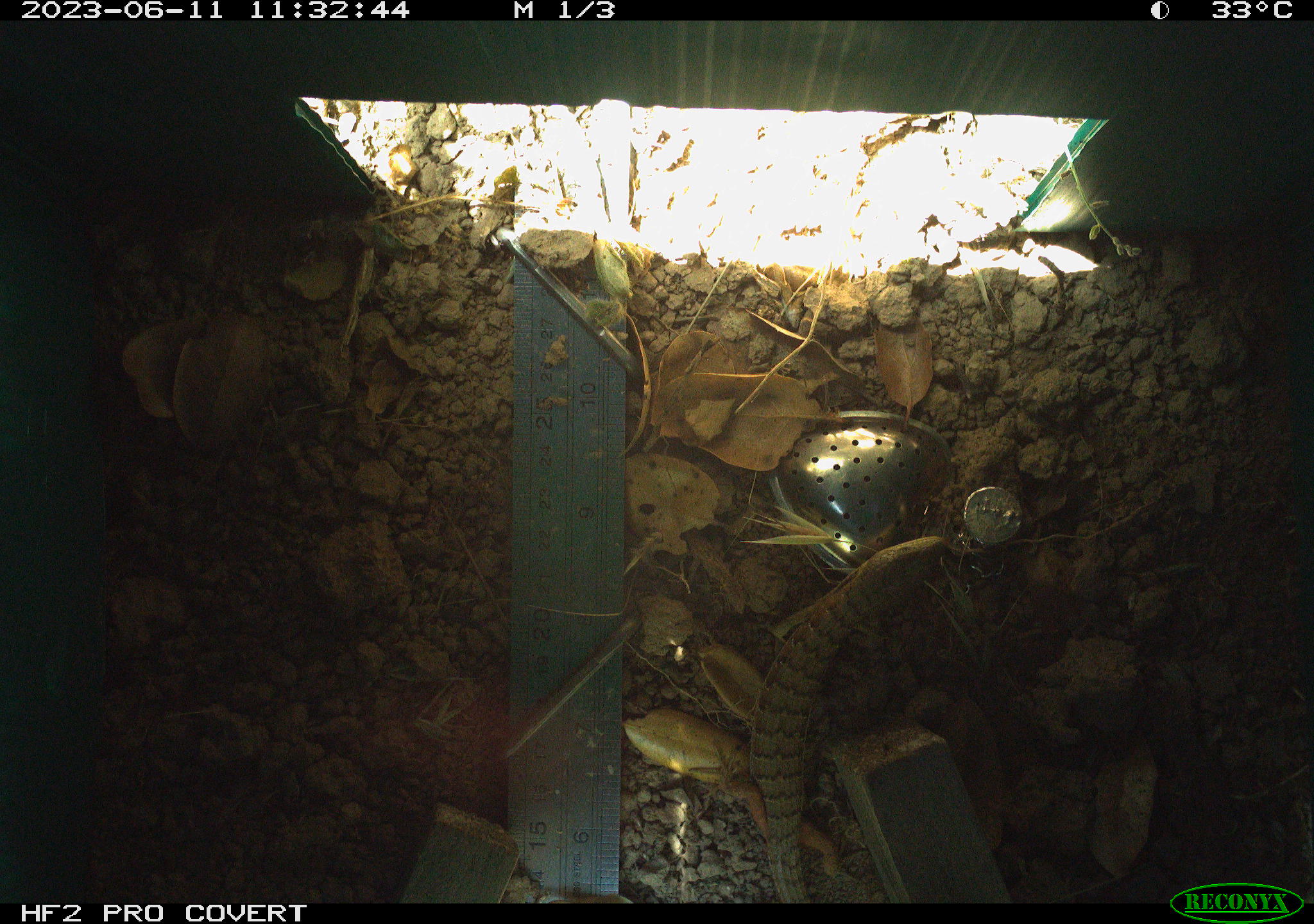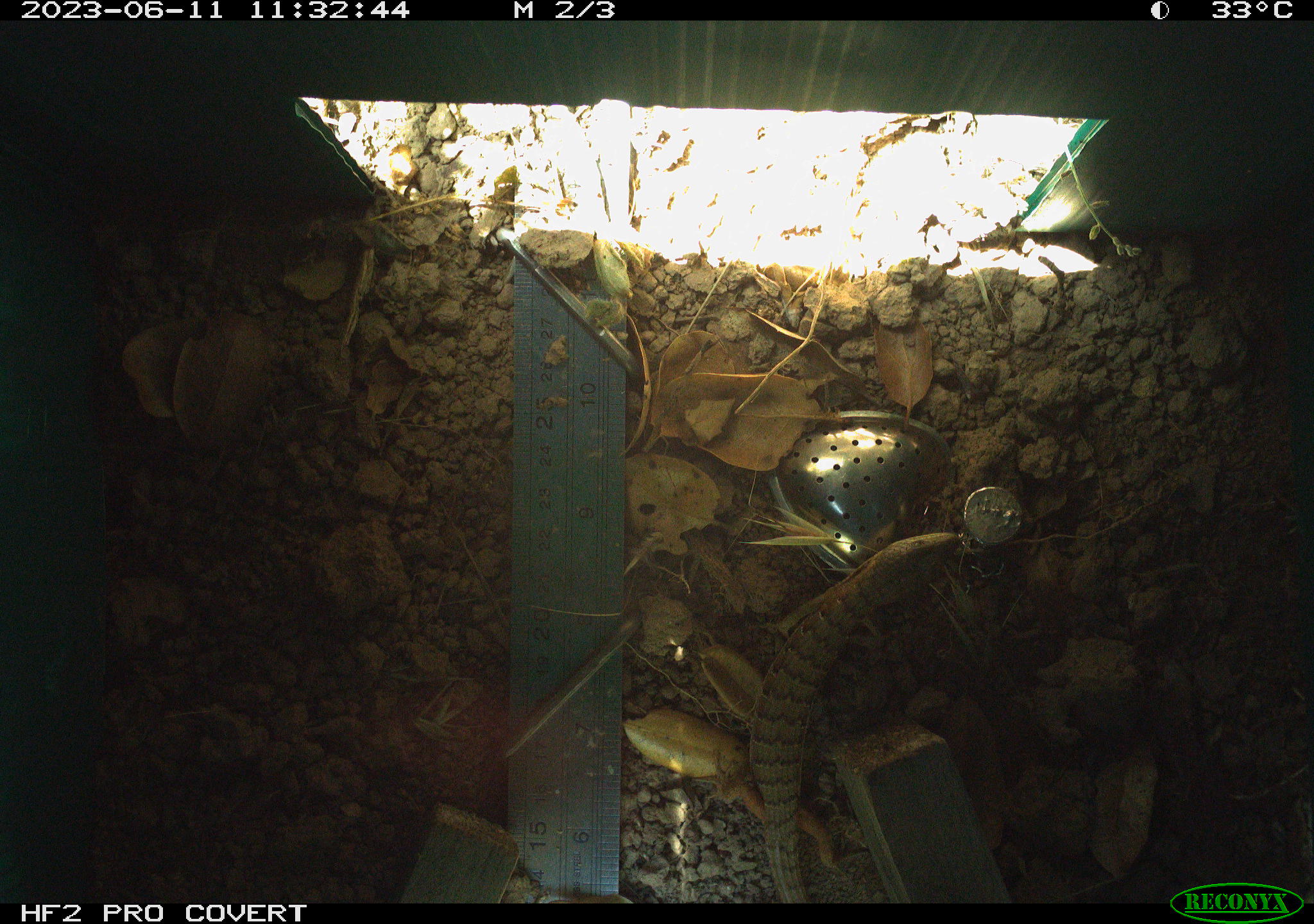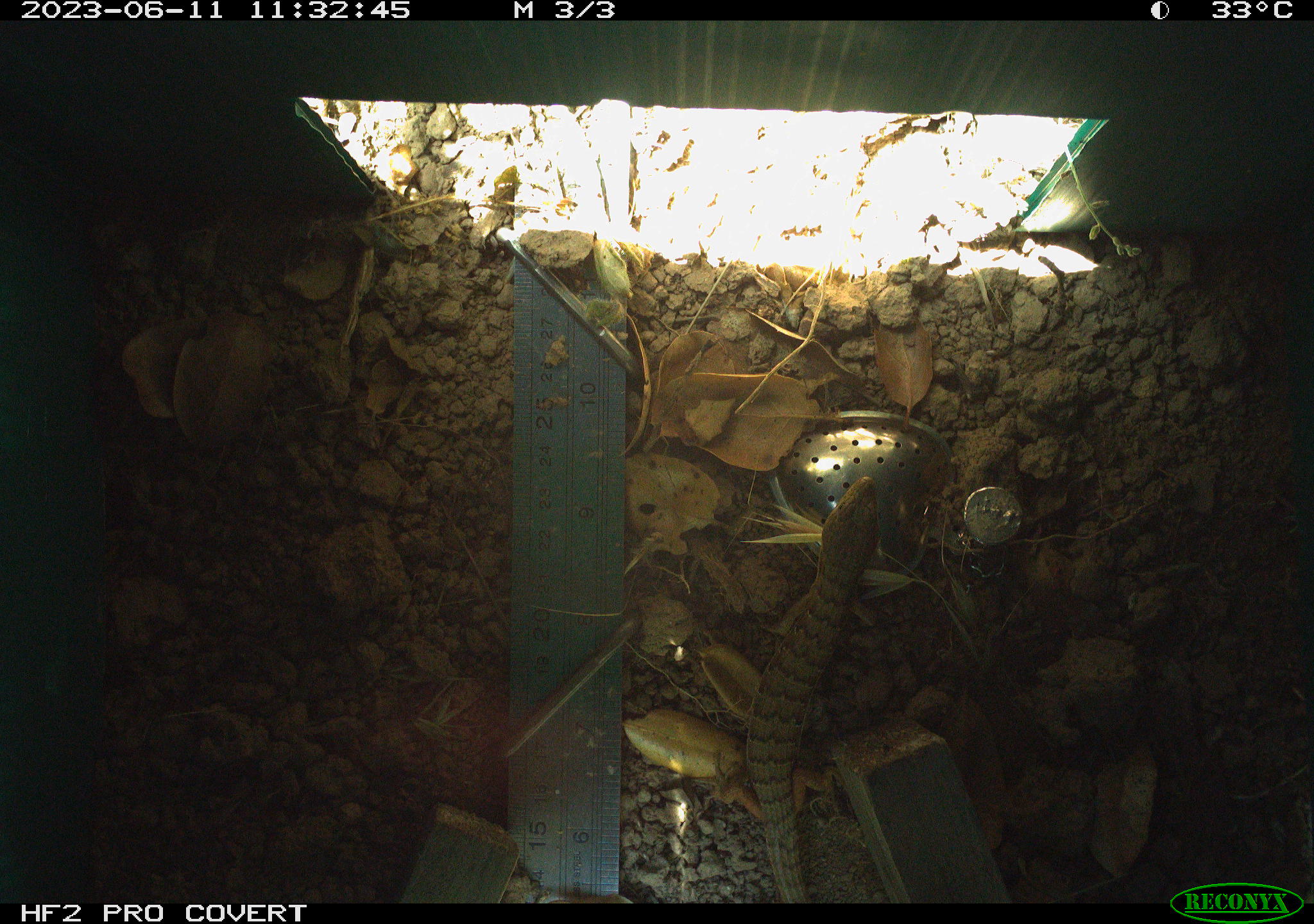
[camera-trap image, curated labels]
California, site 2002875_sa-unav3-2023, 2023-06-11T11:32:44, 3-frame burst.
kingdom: Animalia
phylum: Chordata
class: Reptilia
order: Squamata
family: Anguidae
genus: Elgaria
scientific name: Elgaria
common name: alligator lizards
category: elgaria species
Elgaria species (alligator lizards) (Elgaria).